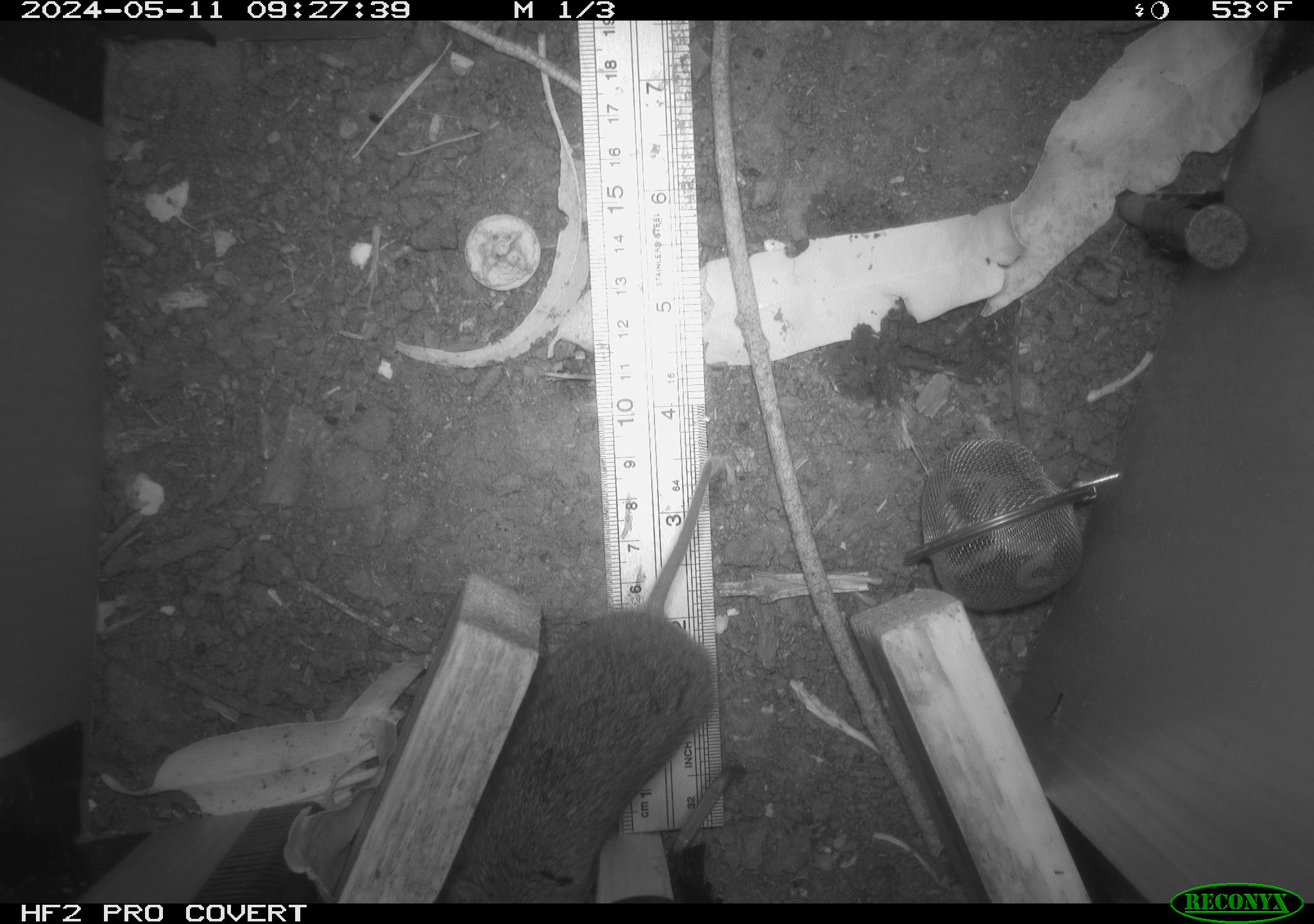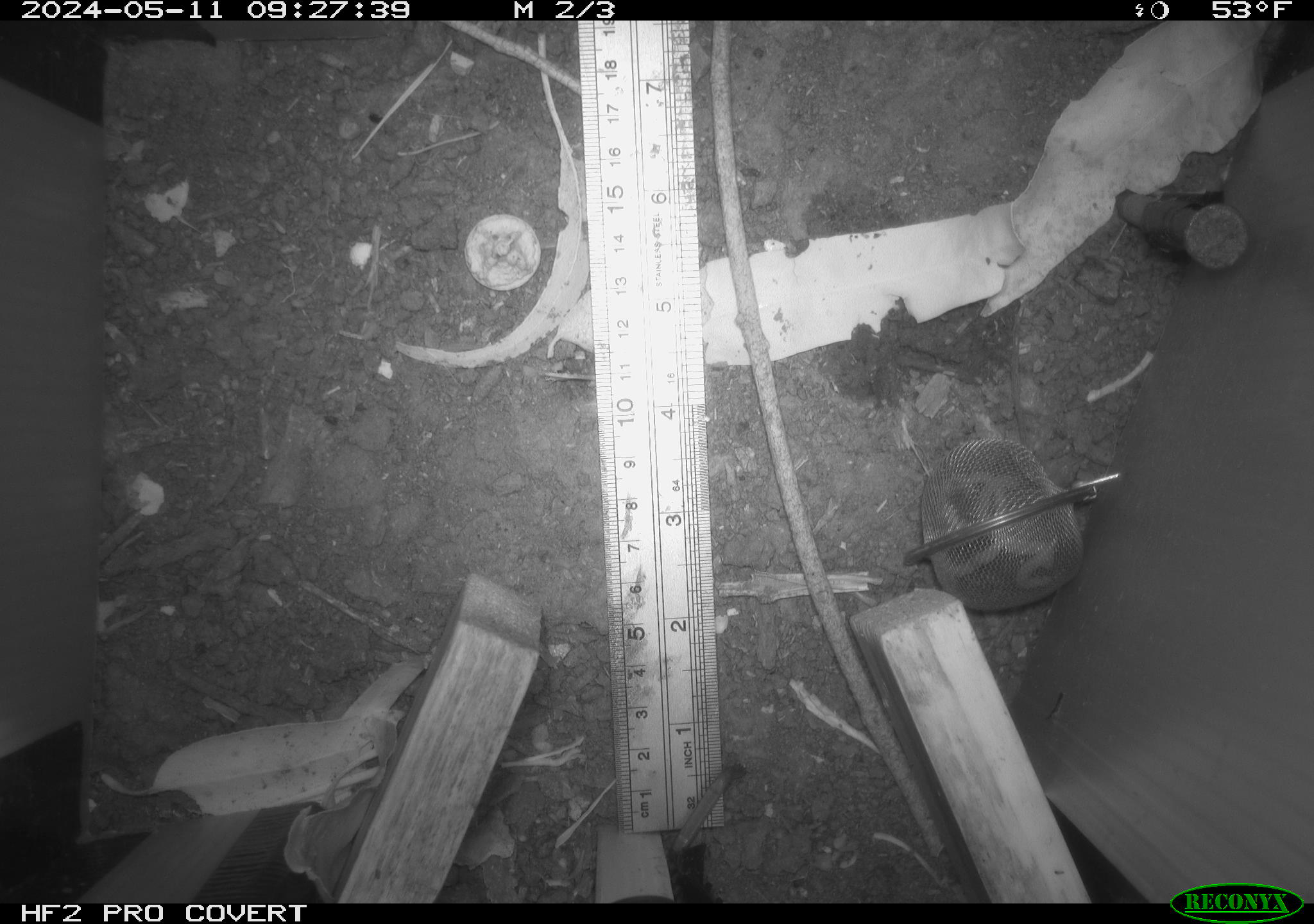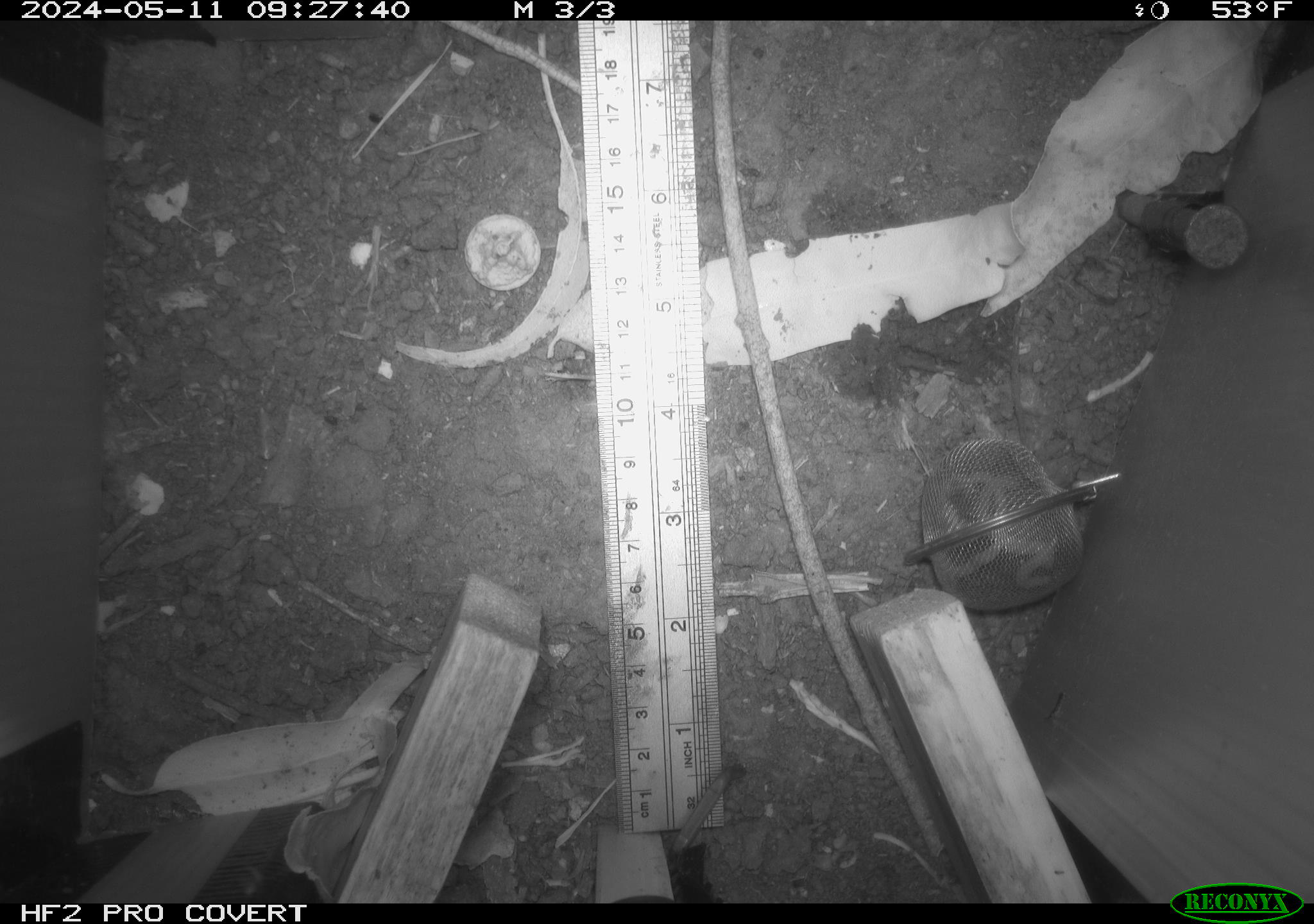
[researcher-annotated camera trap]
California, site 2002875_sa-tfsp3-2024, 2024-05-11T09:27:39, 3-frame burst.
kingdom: Animalia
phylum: Chordata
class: Mammalia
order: Rodentia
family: Cricetidae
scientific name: Arvicolinae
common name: voles, lemmings, and muskrats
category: arvicolinae subfamily